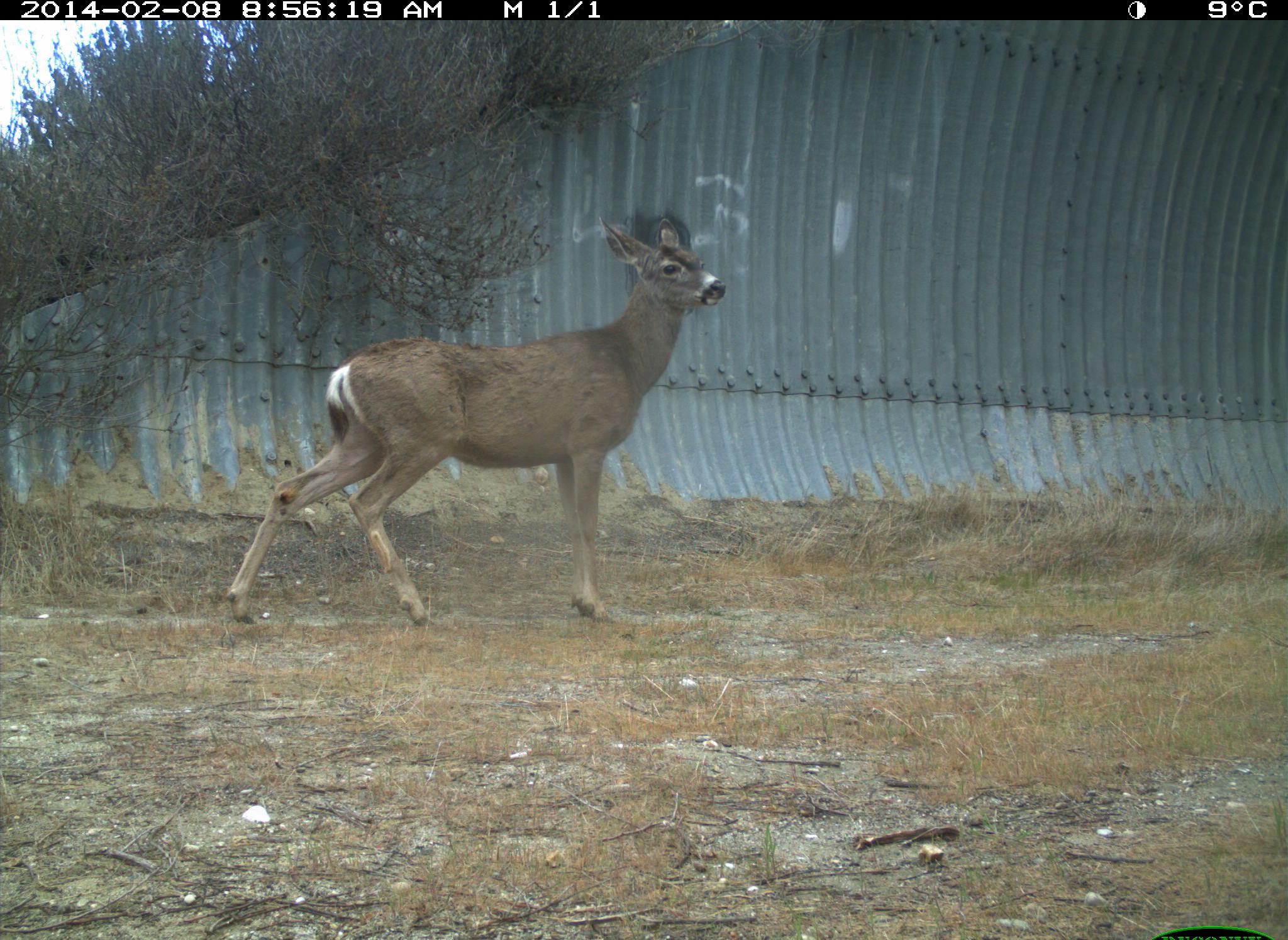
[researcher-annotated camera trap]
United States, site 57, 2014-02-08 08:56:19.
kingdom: Animalia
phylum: Chordata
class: Mammalia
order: Artiodactyla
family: Cervidae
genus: Odocoileus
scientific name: Odocoileus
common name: deer